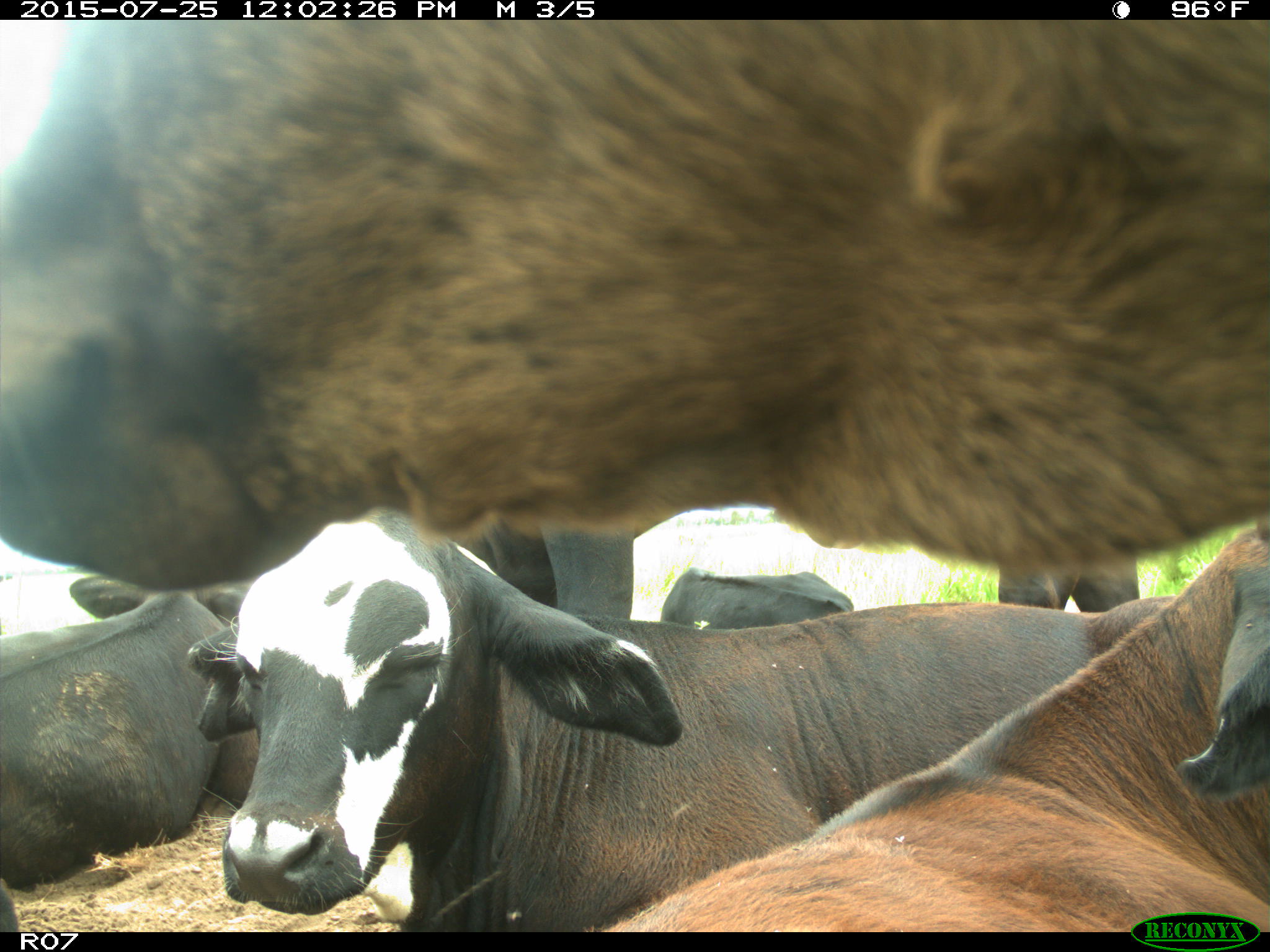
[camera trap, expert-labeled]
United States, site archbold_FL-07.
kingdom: Animalia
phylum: Chordata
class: Mammalia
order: Artiodactyla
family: Bovidae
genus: Bos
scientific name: Bos taurus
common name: domestic cow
Bos taurus (domestic cow).